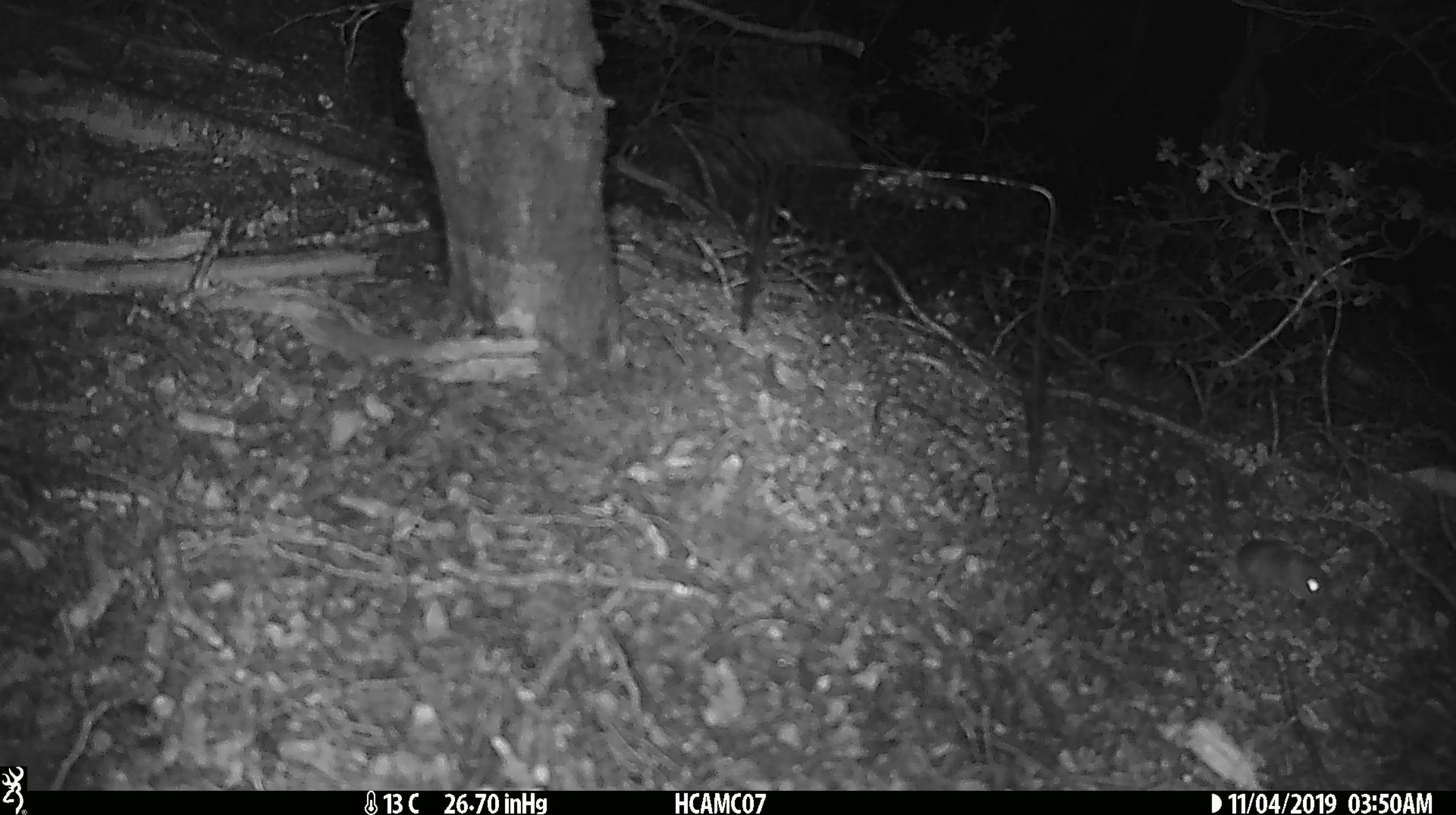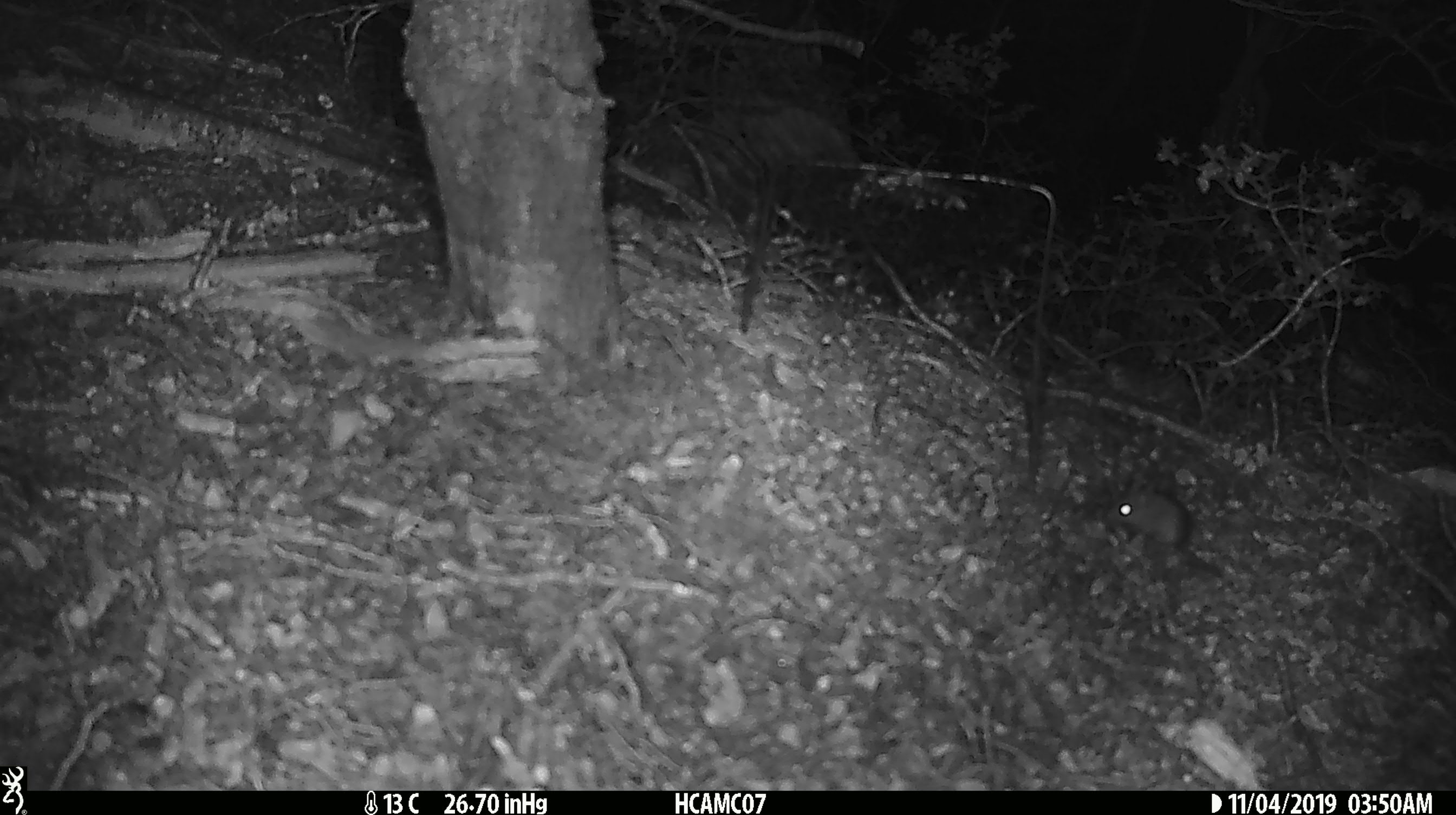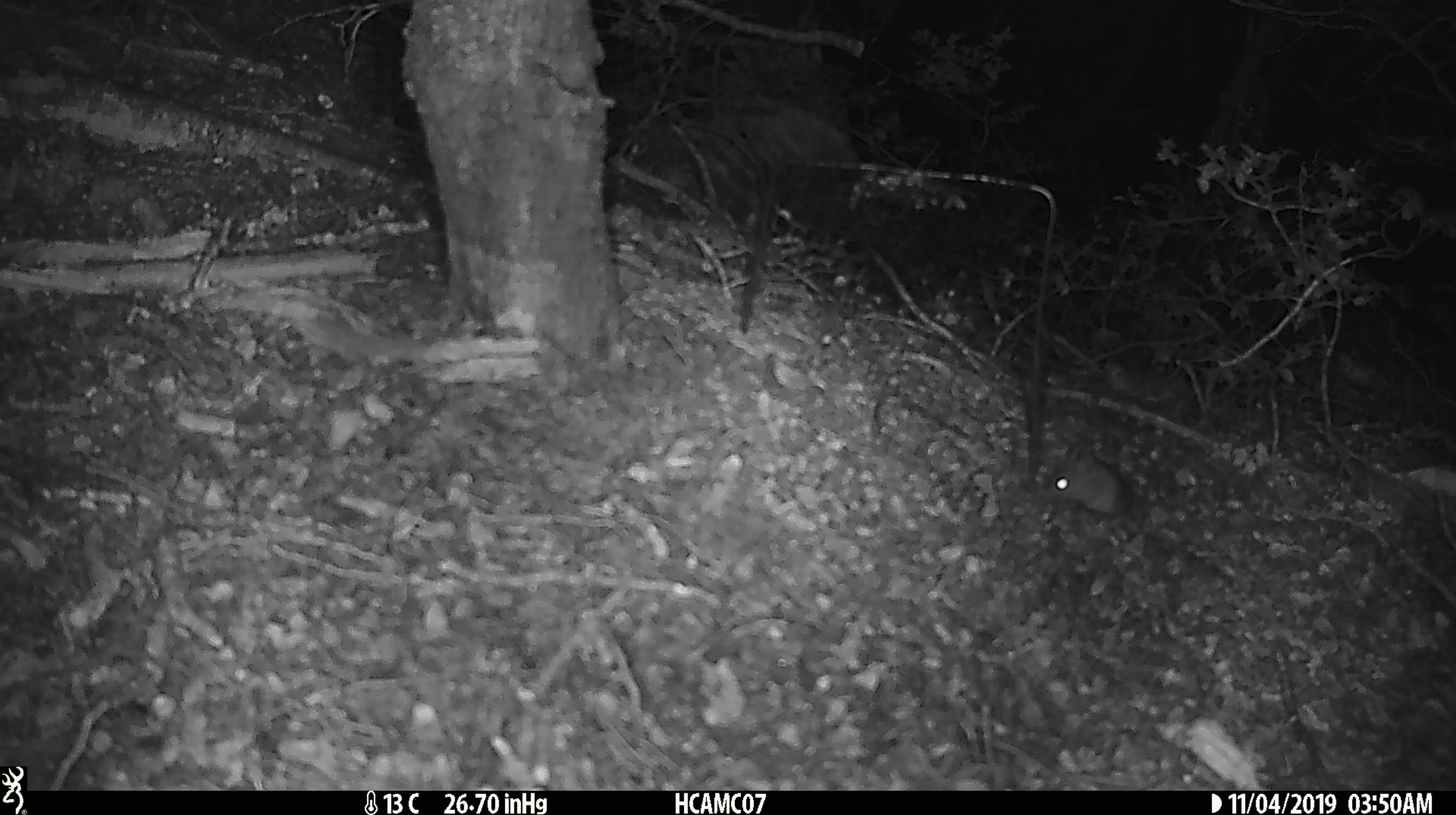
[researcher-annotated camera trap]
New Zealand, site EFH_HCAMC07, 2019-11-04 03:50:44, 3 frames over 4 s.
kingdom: Animalia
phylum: Chordata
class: Mammalia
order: Rodentia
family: Muridae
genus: Mus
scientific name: Mus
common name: mouse